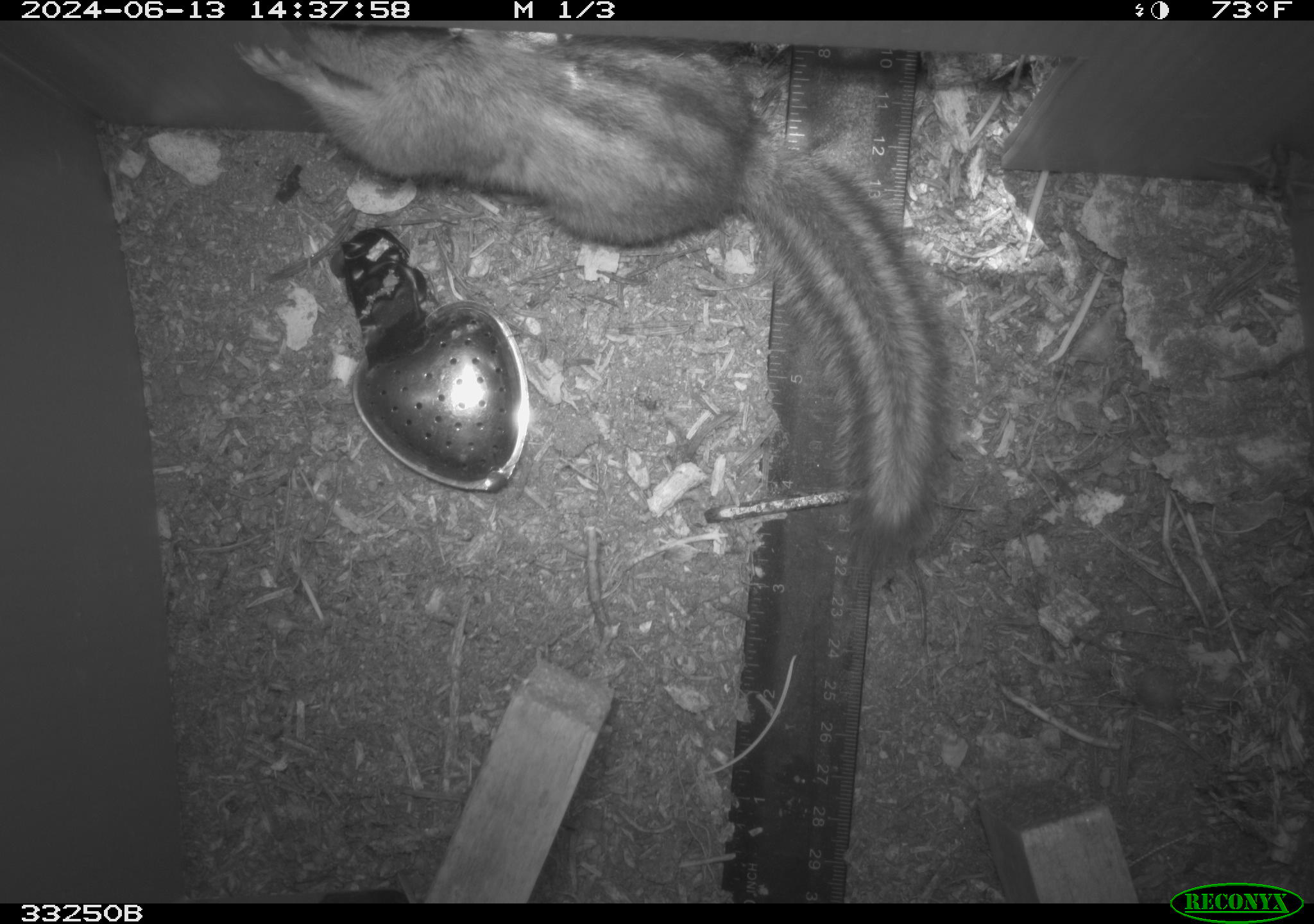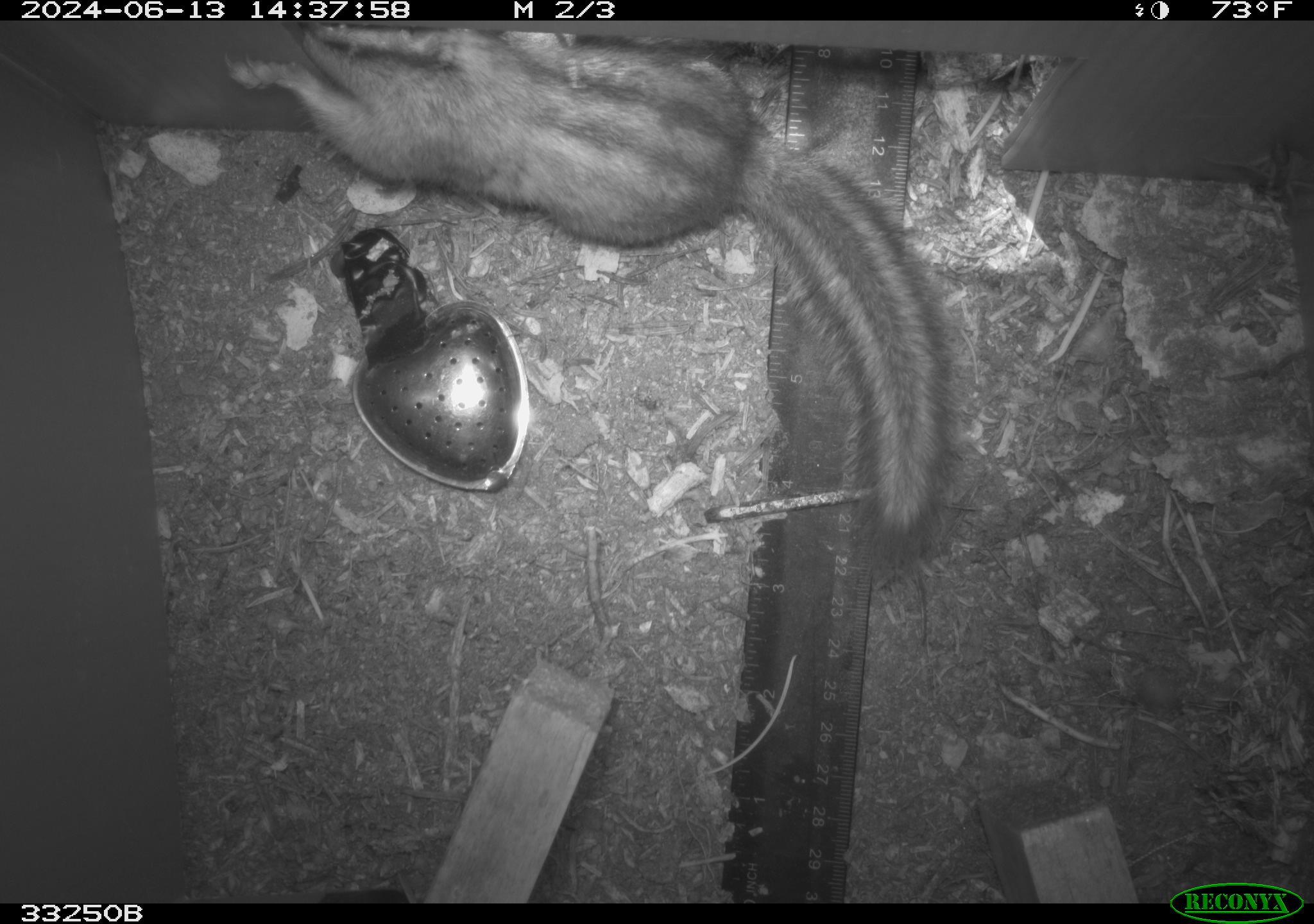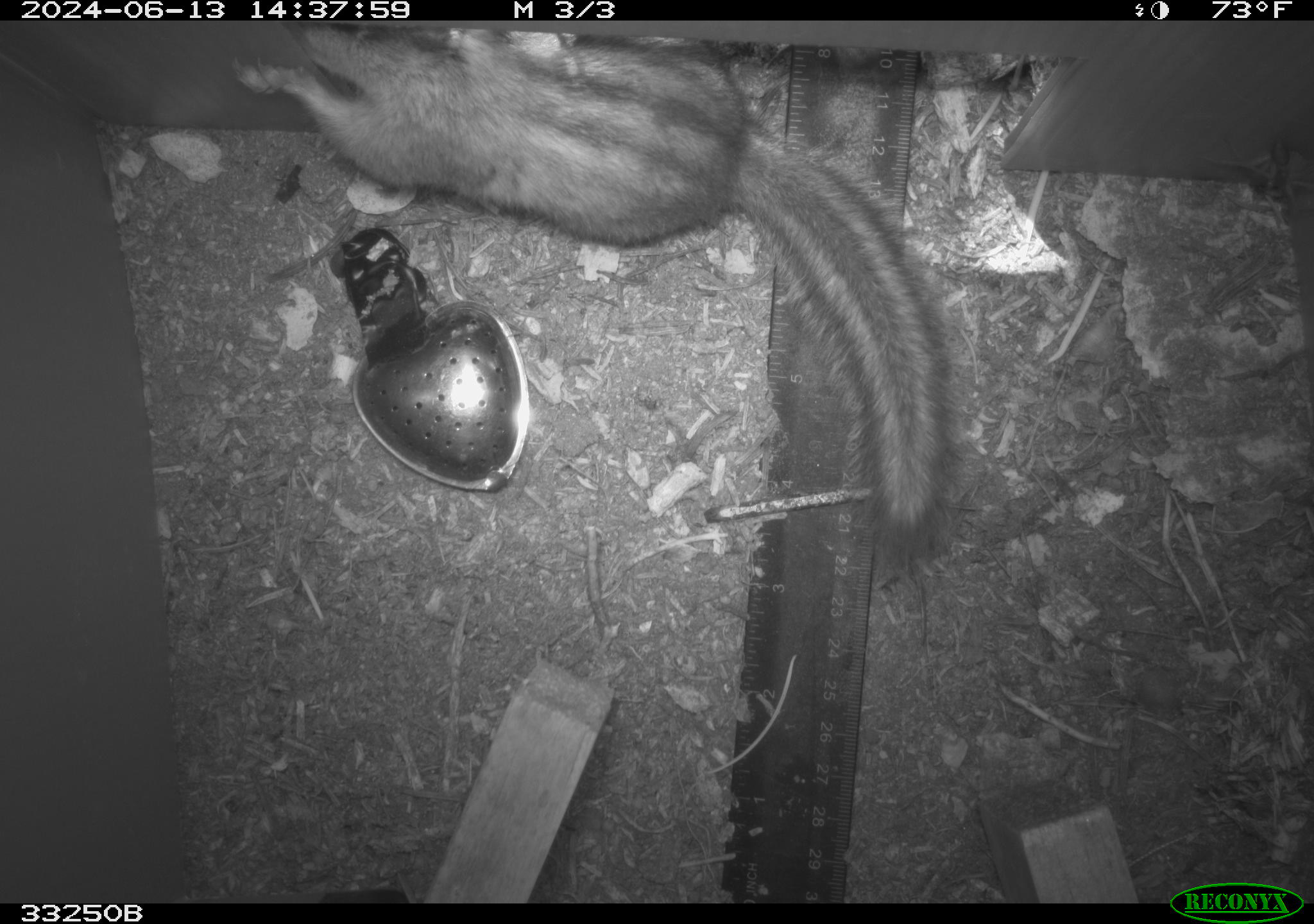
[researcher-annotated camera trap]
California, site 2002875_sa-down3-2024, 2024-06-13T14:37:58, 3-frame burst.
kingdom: Animalia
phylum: Chordata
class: Mammalia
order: Rodentia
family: Sciuridae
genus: Neotamias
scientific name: Neotamias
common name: western chipmunks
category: neotamias species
Neotamias species (western chipmunks) (Neotamias).